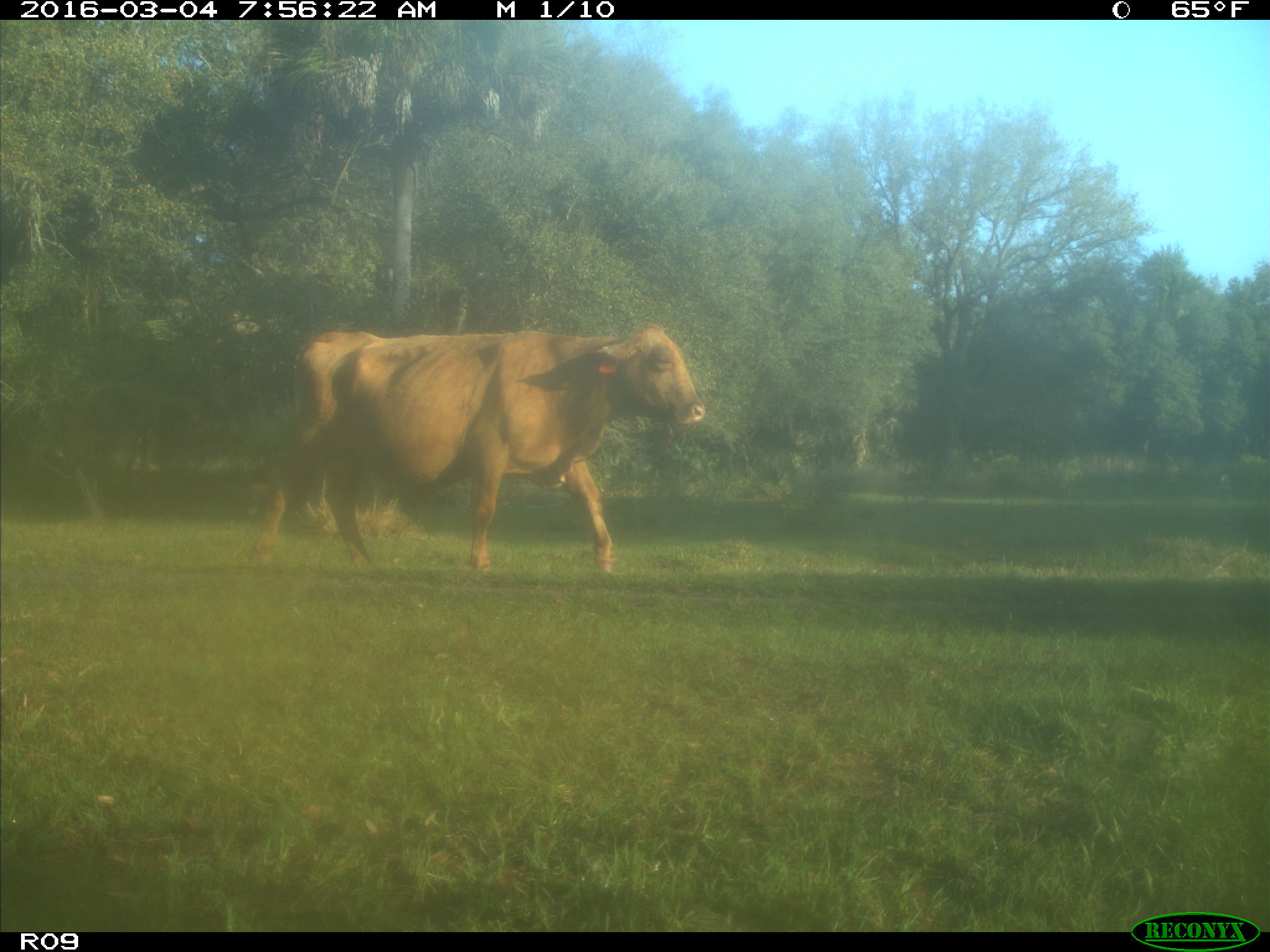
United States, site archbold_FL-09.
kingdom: Animalia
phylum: Chordata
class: Mammalia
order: Artiodactyla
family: Bovidae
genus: Bos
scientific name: Bos taurus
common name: domestic cow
Bos taurus (domestic cow).